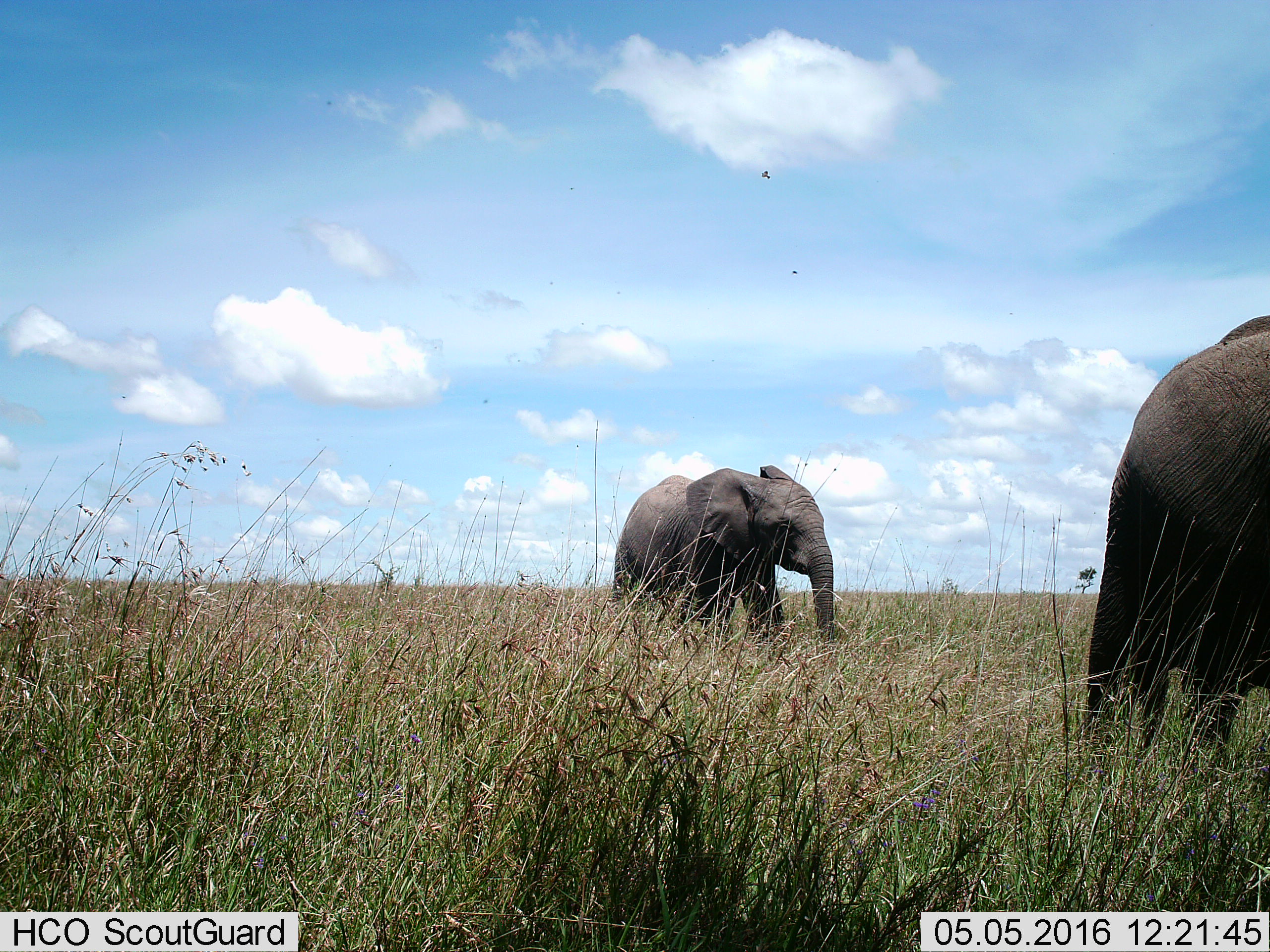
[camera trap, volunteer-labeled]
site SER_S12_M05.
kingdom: Animalia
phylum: Chordata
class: Mammalia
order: Proboscidea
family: Elephantidae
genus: Loxodonta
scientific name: Loxodonta africana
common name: african bush elephant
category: elephant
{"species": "elephant (african bush elephant) (Loxodonta africana)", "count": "2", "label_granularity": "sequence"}